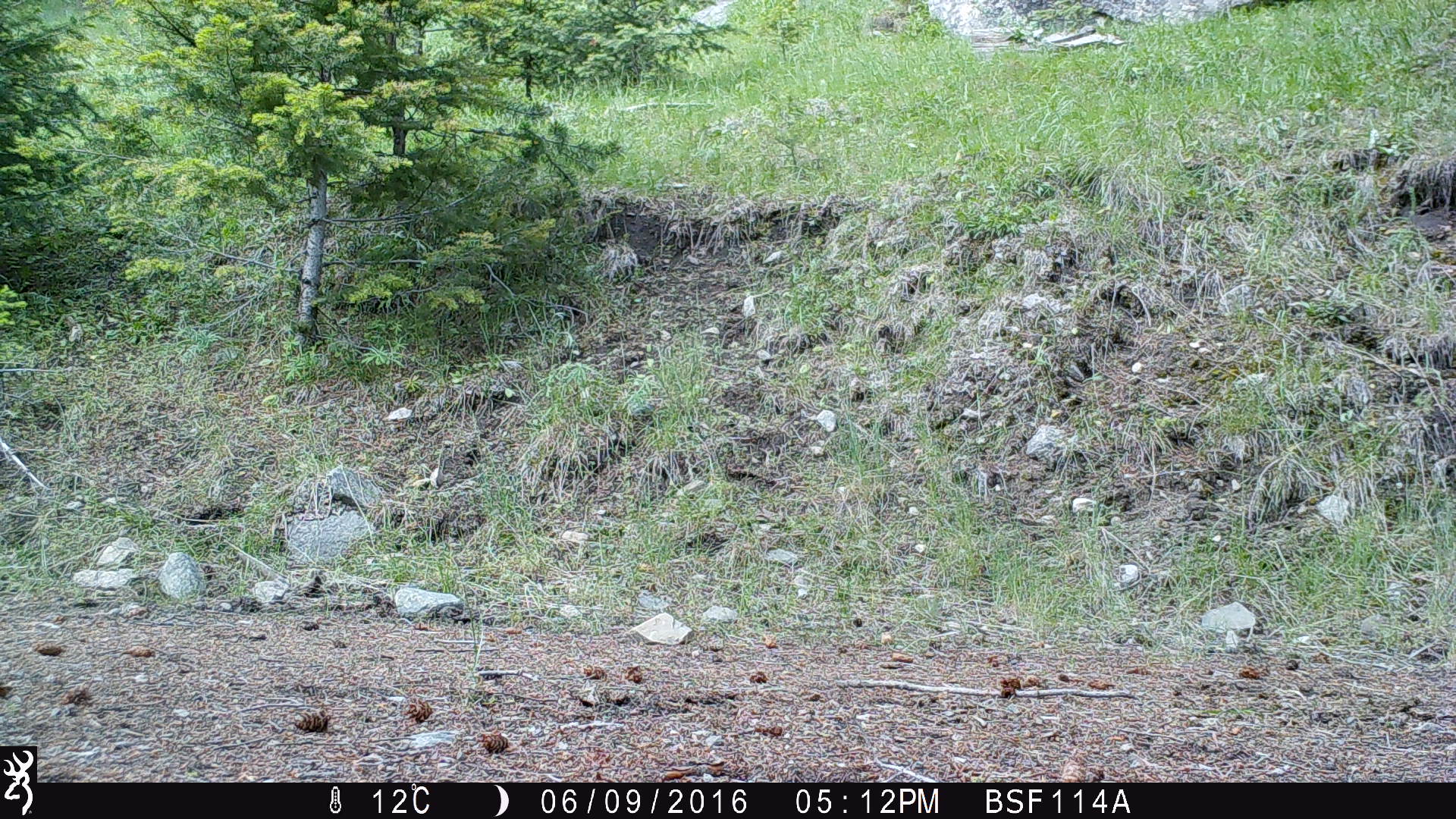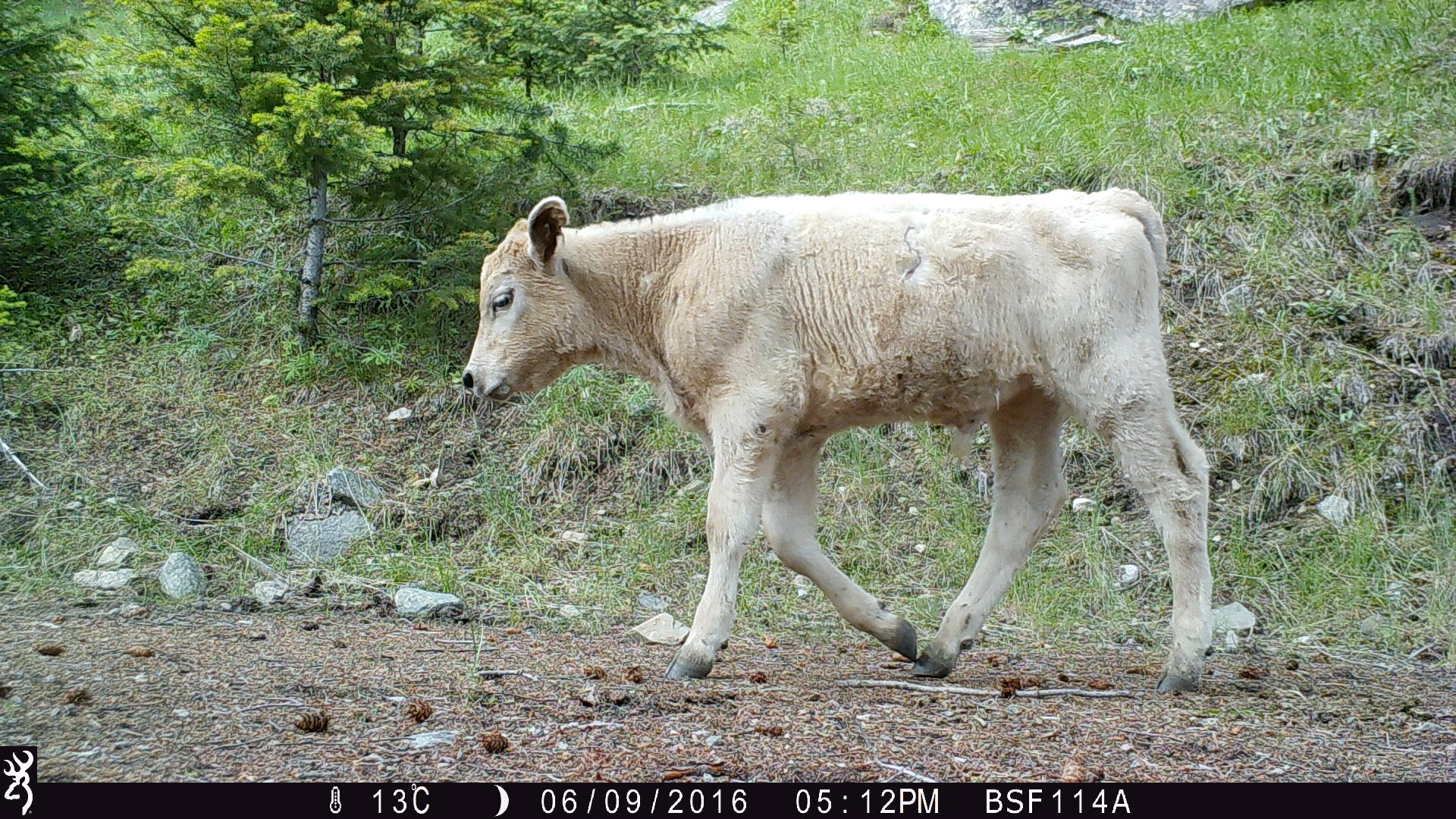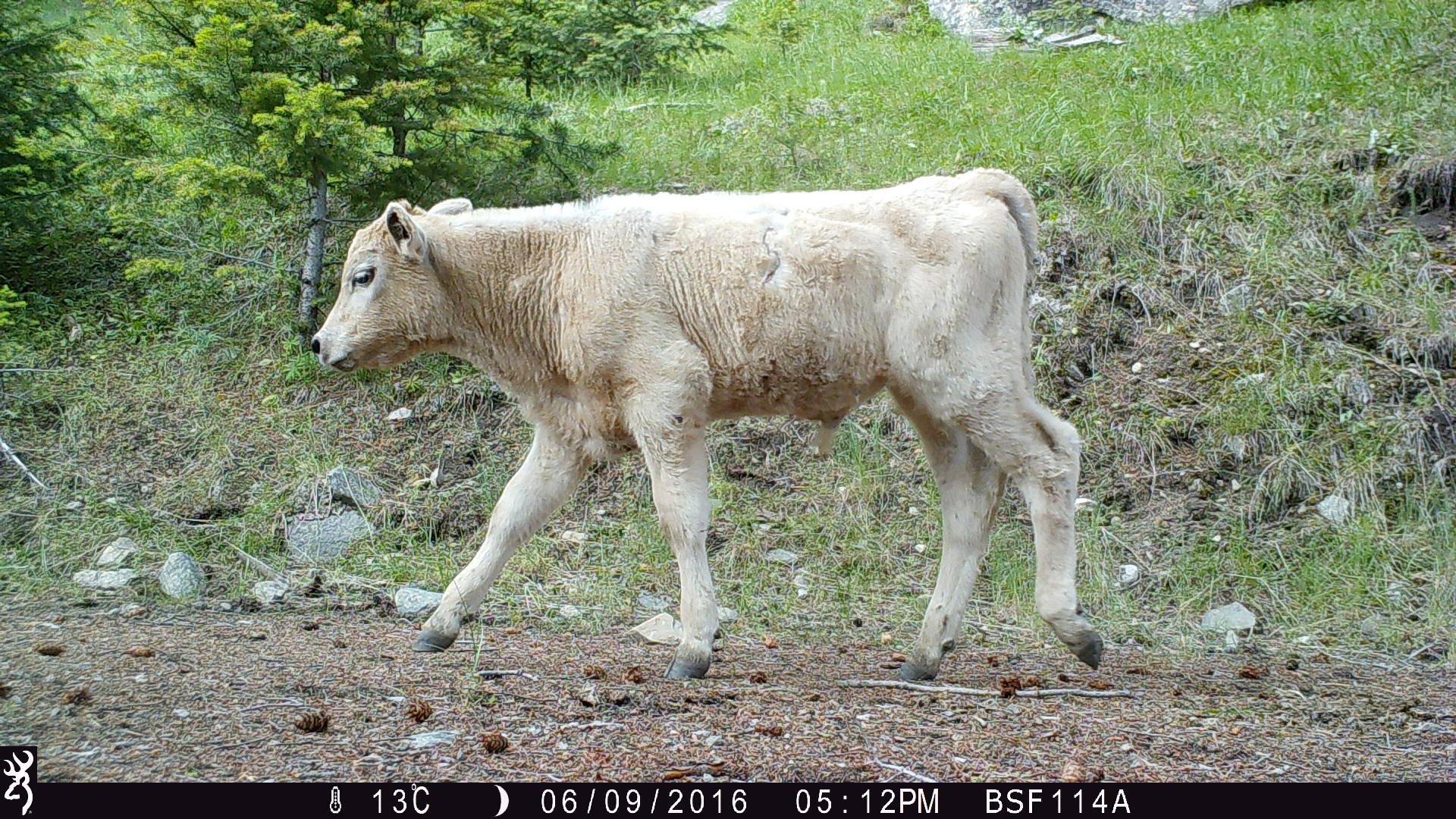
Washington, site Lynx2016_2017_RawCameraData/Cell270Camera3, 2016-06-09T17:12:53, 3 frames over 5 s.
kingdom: Animalia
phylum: Chordata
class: Mammalia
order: Artiodactyla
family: Bovidae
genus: Bos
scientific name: Bos taurus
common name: domestic cattle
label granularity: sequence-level